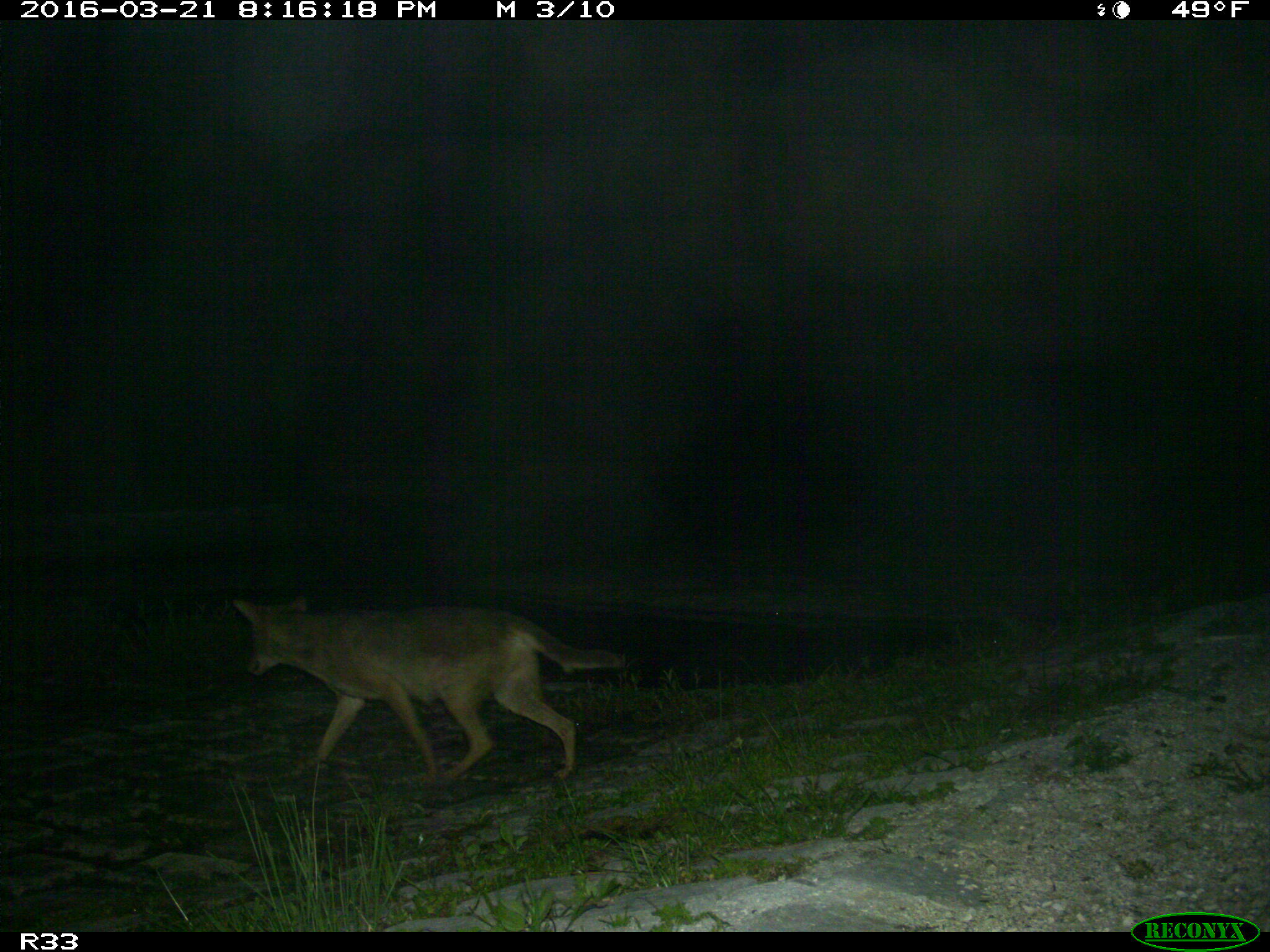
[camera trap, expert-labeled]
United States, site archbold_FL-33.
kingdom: Animalia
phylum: Chordata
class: Mammalia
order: Carnivora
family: Canidae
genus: Canis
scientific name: Canis latrans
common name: coyote